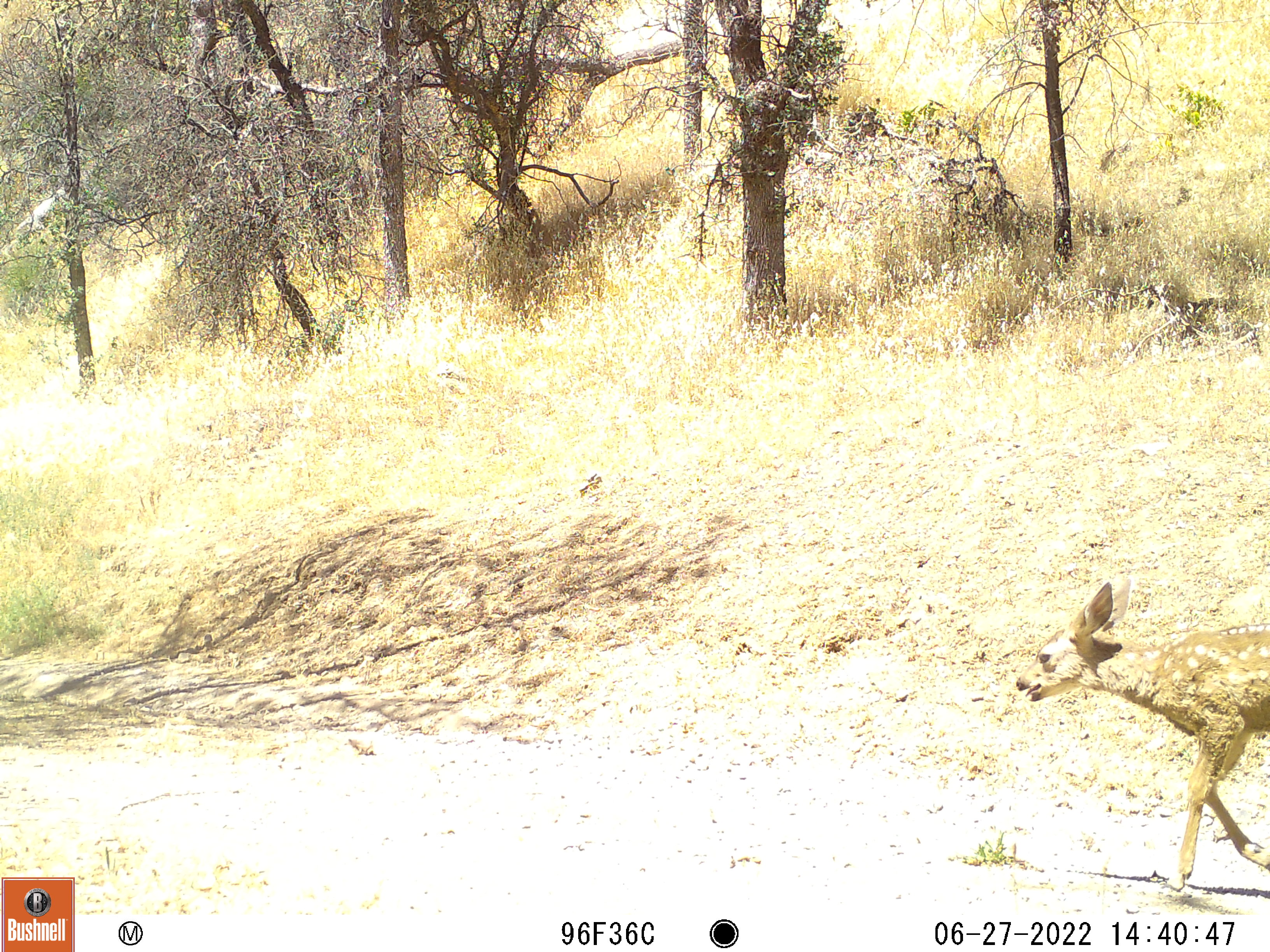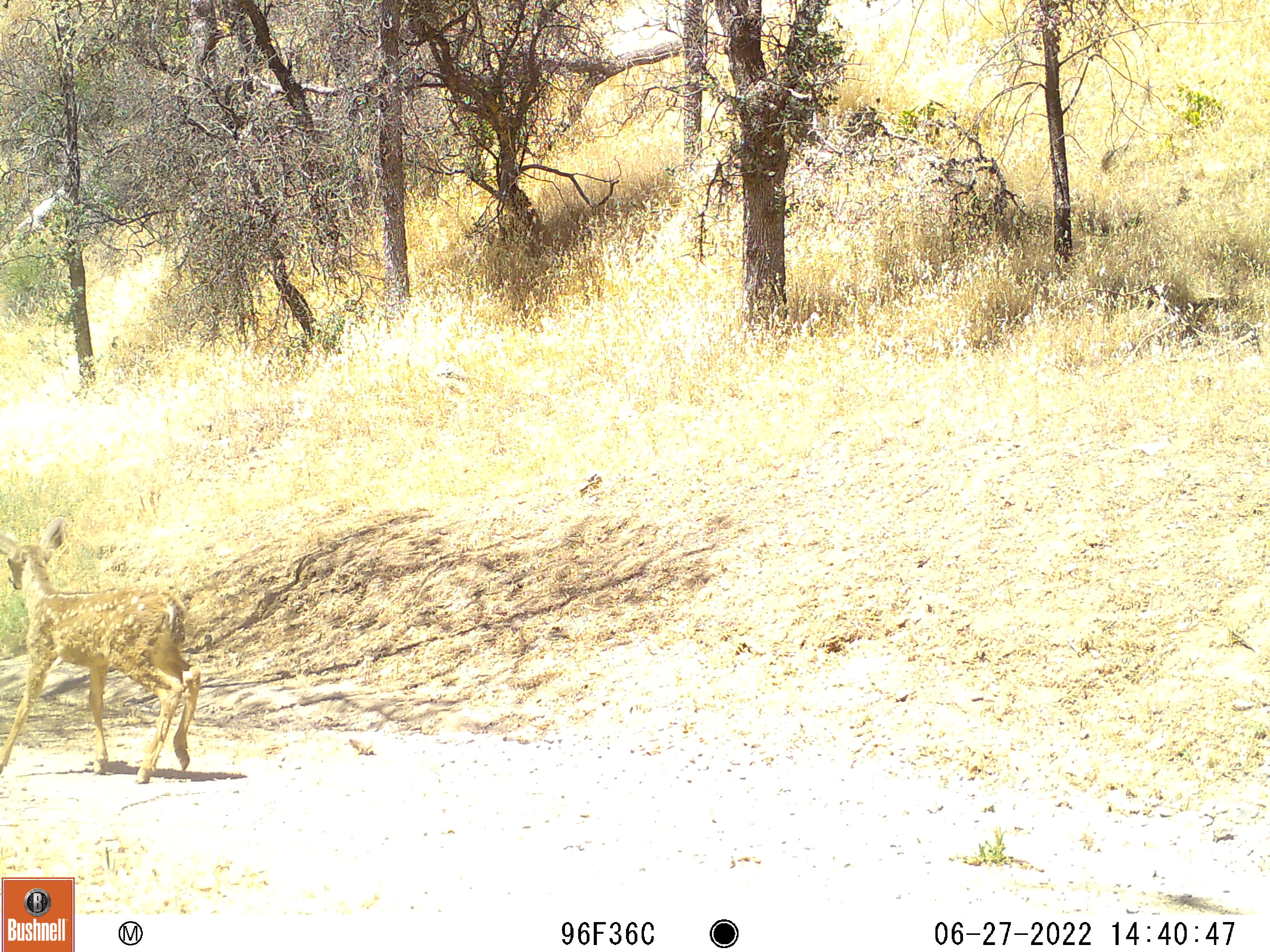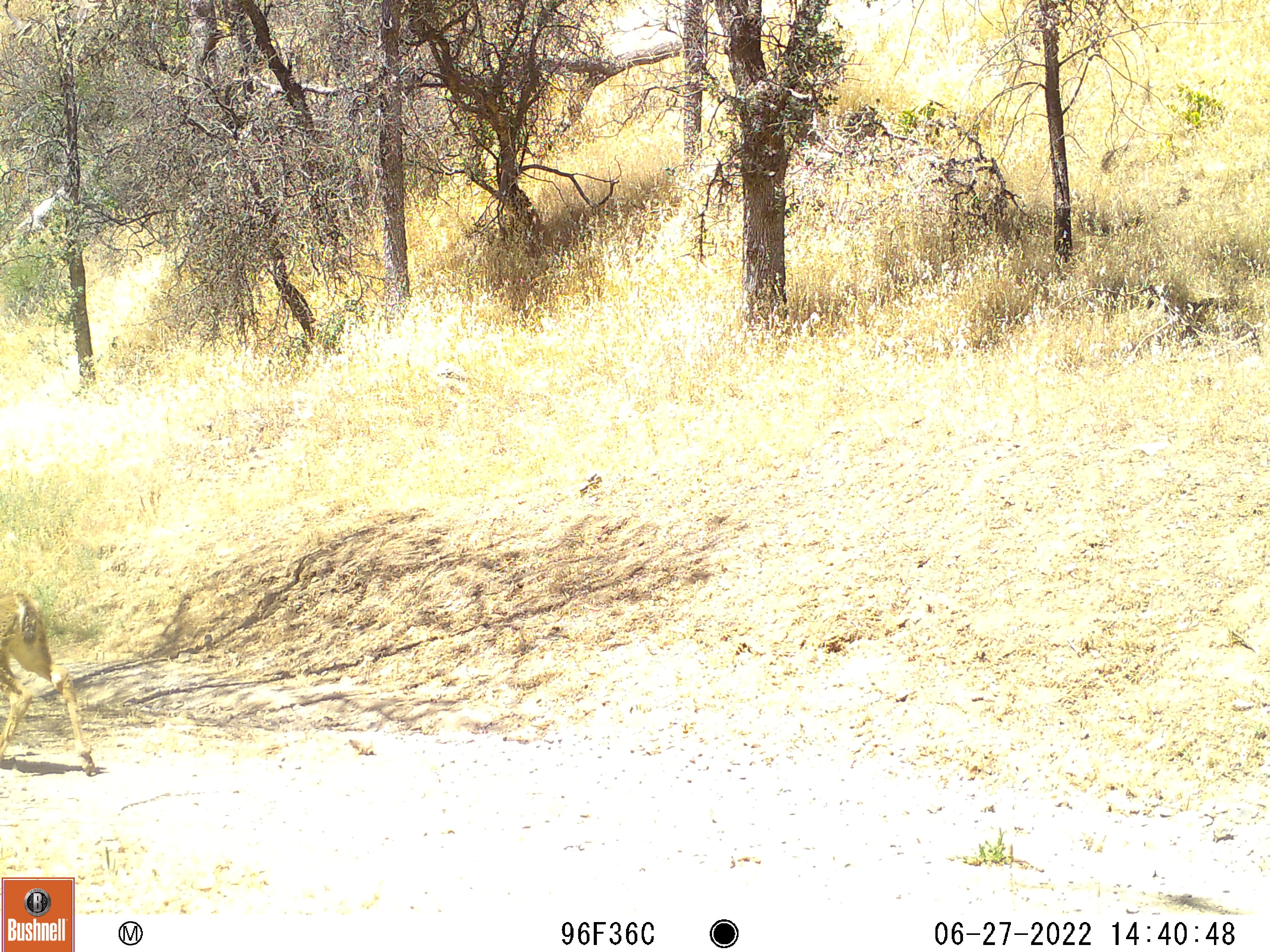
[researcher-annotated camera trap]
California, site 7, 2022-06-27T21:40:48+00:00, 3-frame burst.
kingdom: Animalia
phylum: Chordata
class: Mammalia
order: Artiodactyla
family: Cervidae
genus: Odocoileus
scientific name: Odocoileus hemionus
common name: mule deer